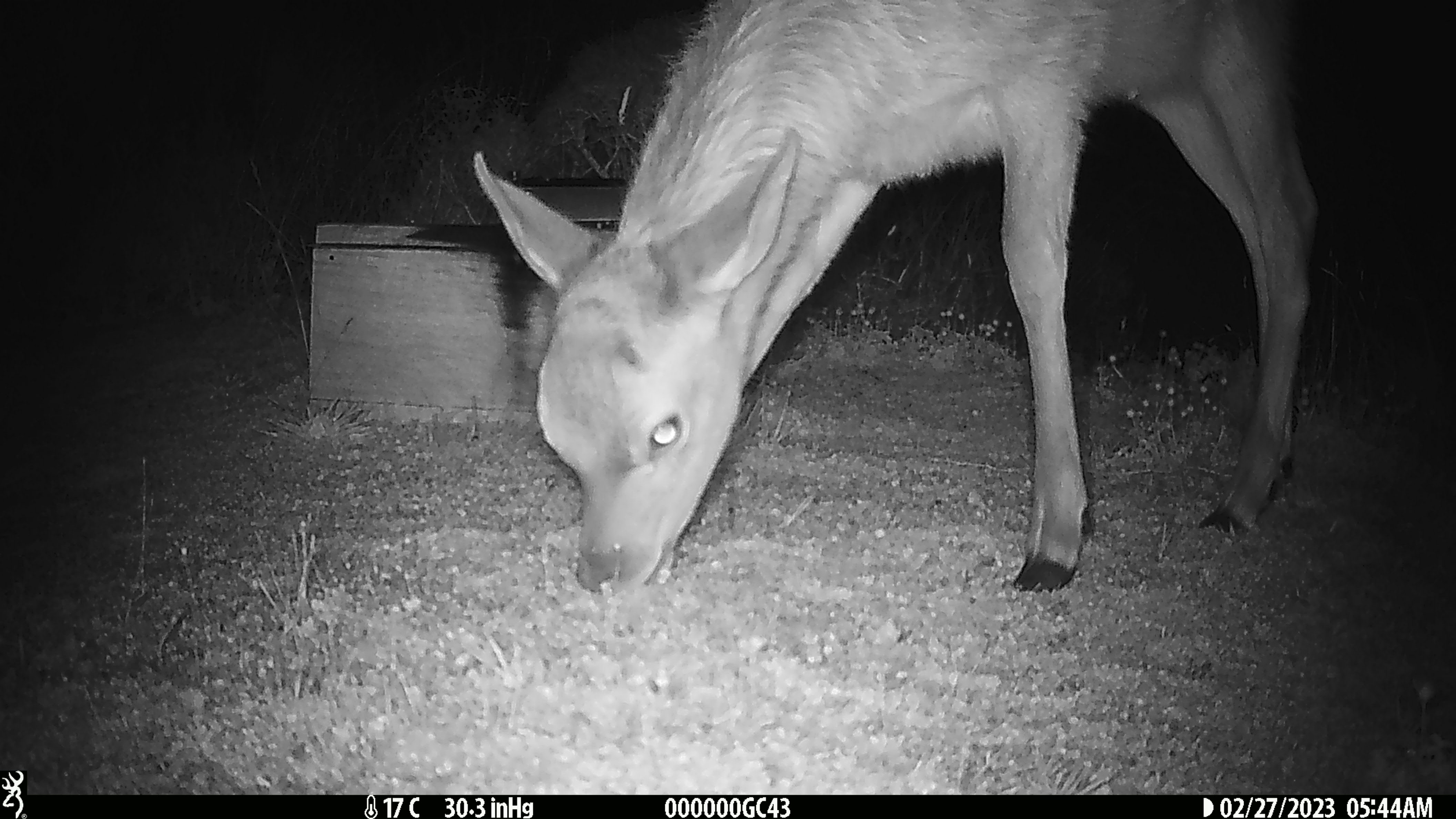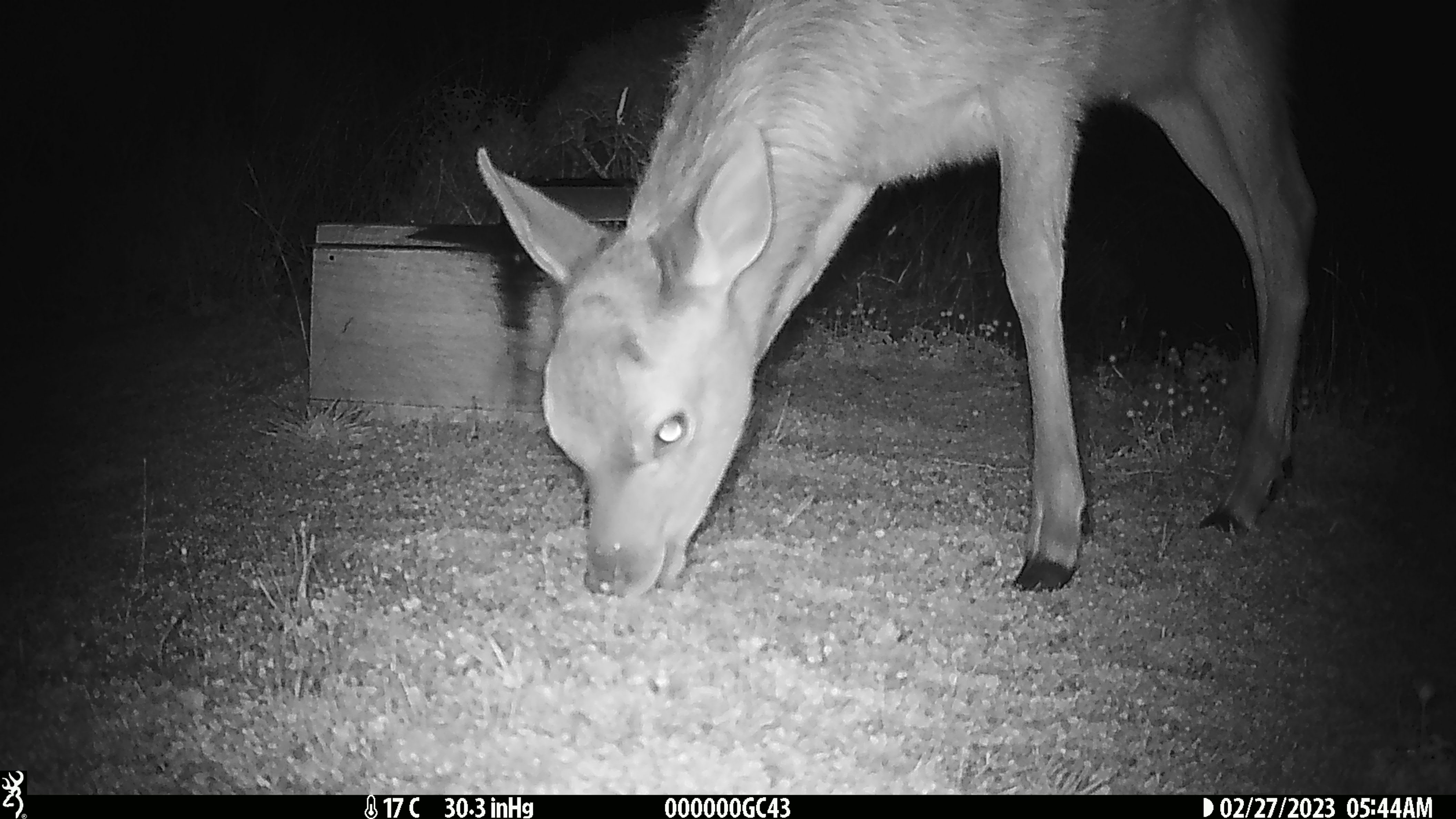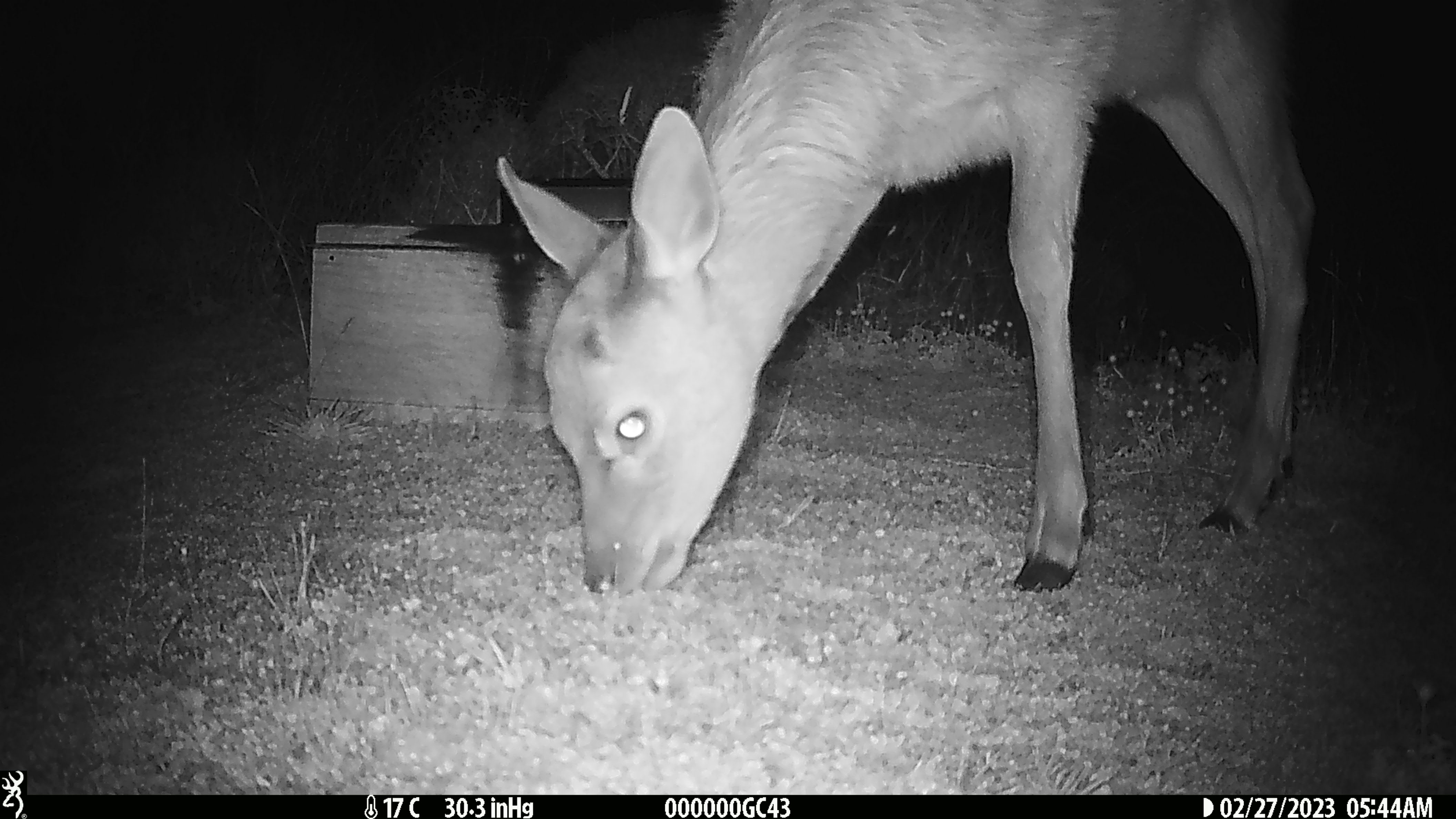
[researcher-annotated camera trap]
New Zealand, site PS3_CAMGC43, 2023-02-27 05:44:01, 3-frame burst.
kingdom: Animalia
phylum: Chordata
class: Mammalia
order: Artiodactyla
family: Cervidae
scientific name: Cervidae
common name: deer